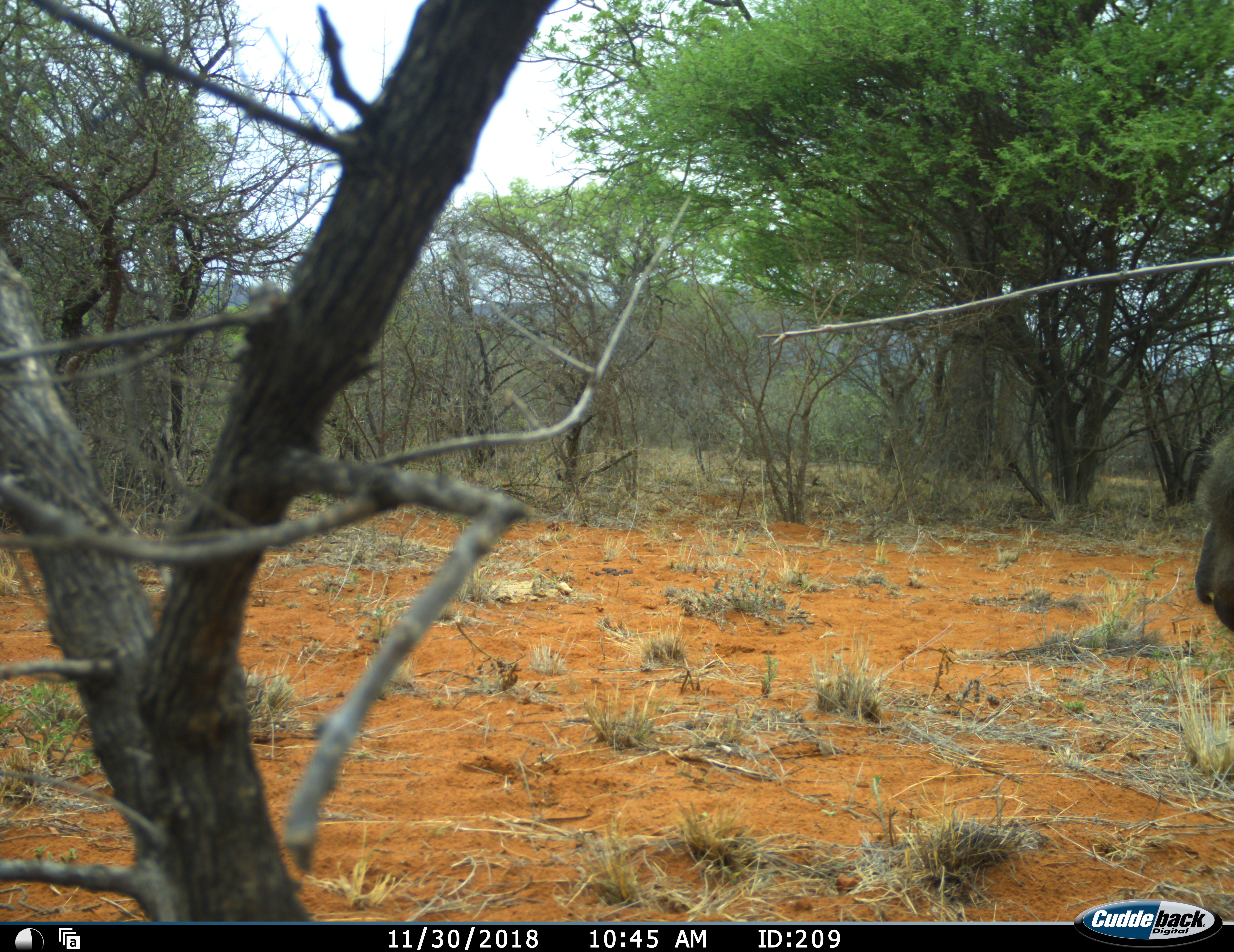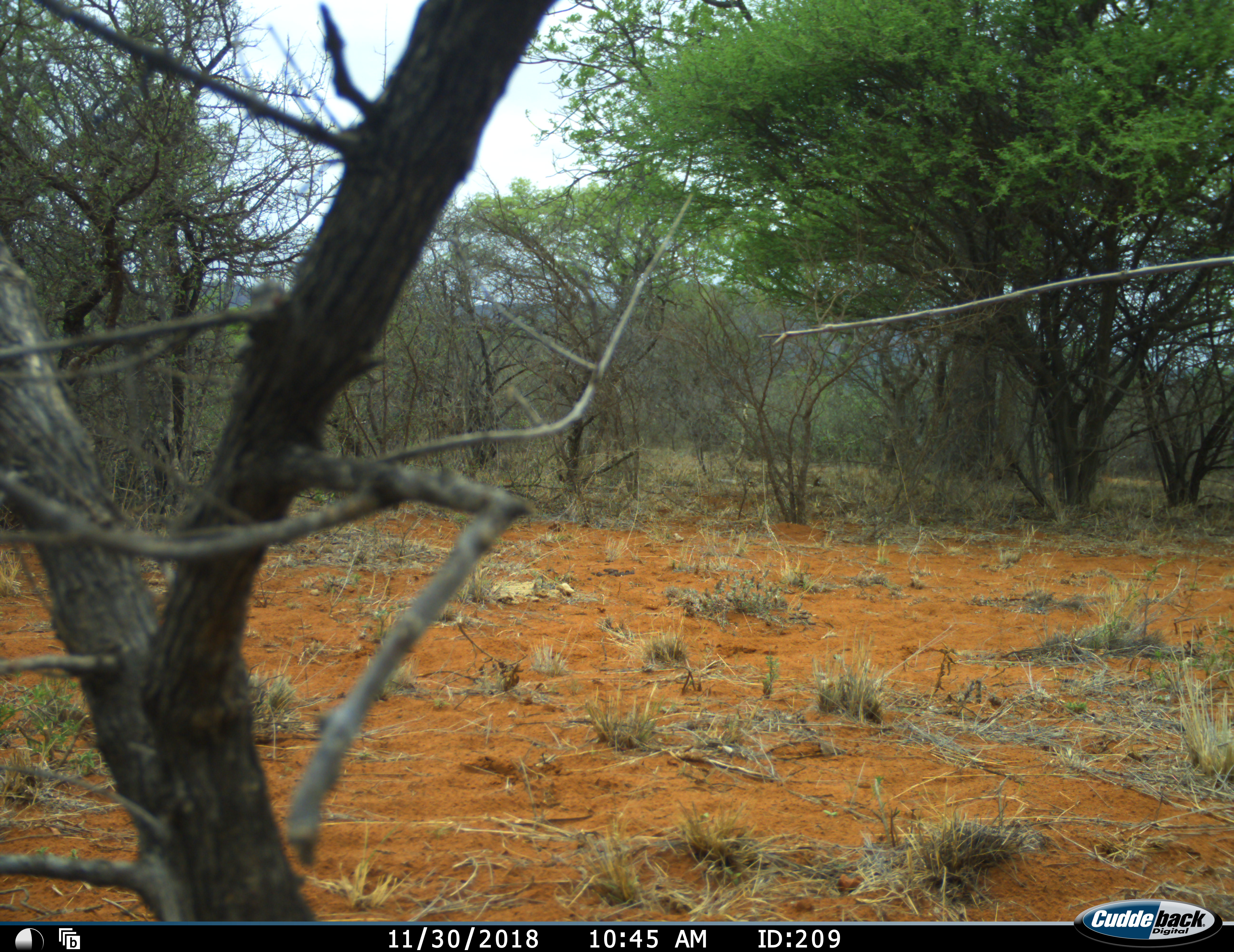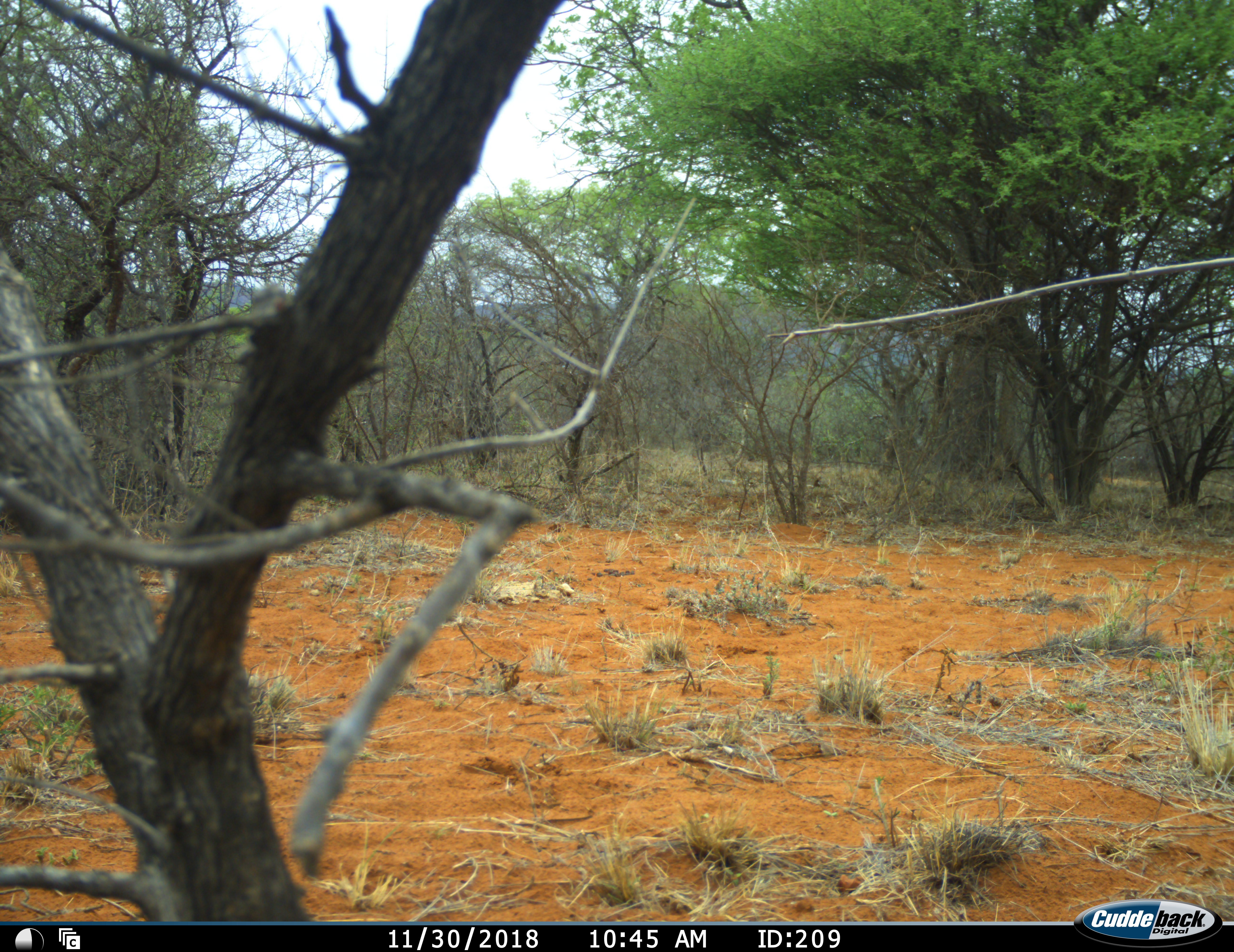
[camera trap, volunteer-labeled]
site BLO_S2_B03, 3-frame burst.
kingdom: Animalia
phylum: Chordata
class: Mammalia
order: Primates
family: Cercopithecidae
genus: Papio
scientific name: Papio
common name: baboon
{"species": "baboon (Papio)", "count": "1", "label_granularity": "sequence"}